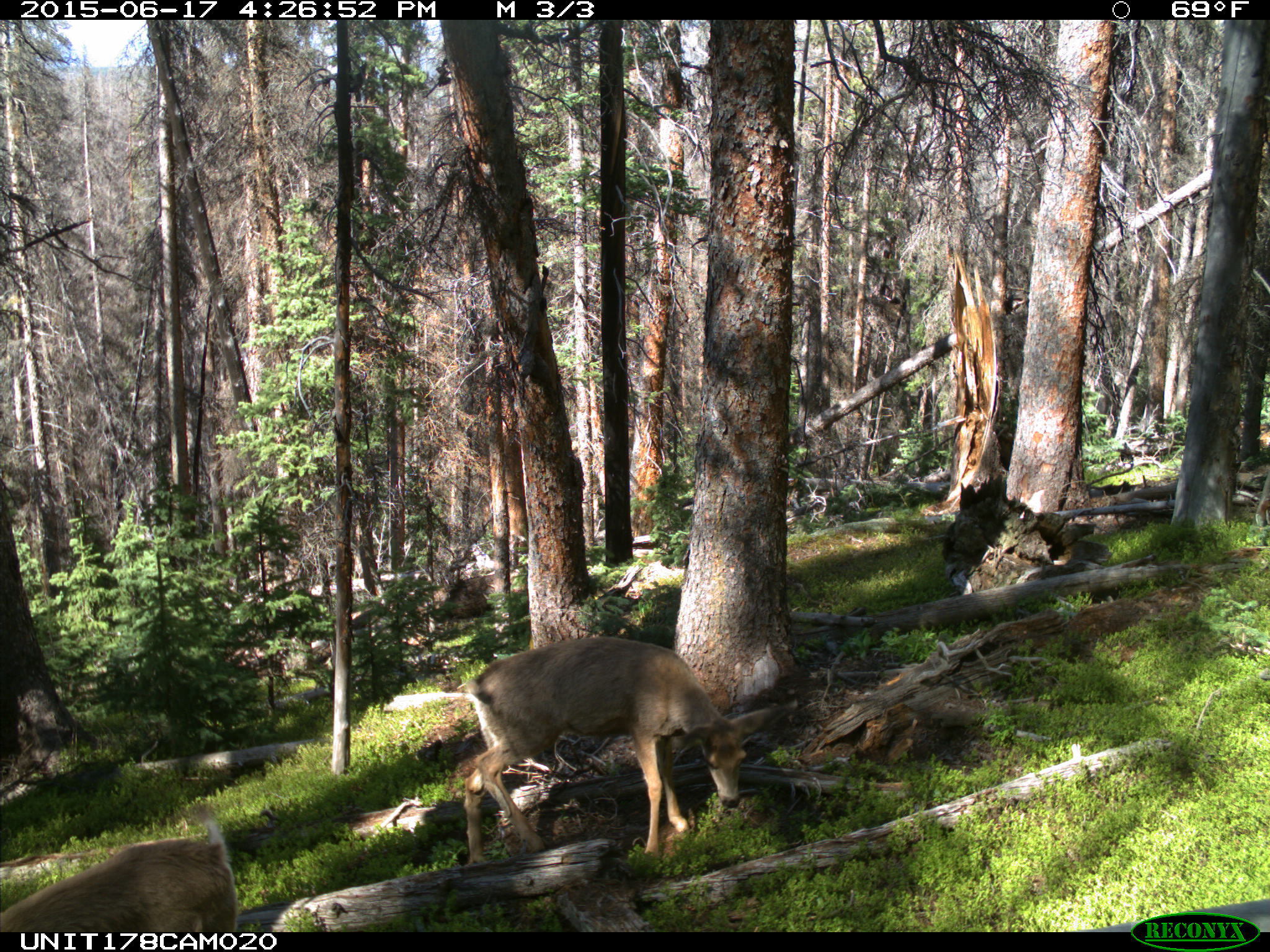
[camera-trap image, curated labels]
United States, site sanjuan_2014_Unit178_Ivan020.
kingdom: Animalia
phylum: Chordata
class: Mammalia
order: Artiodactyla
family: Cervidae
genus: Odocoileus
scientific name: Odocoileus hemionus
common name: mule deer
Odocoileus hemionus (mule deer).